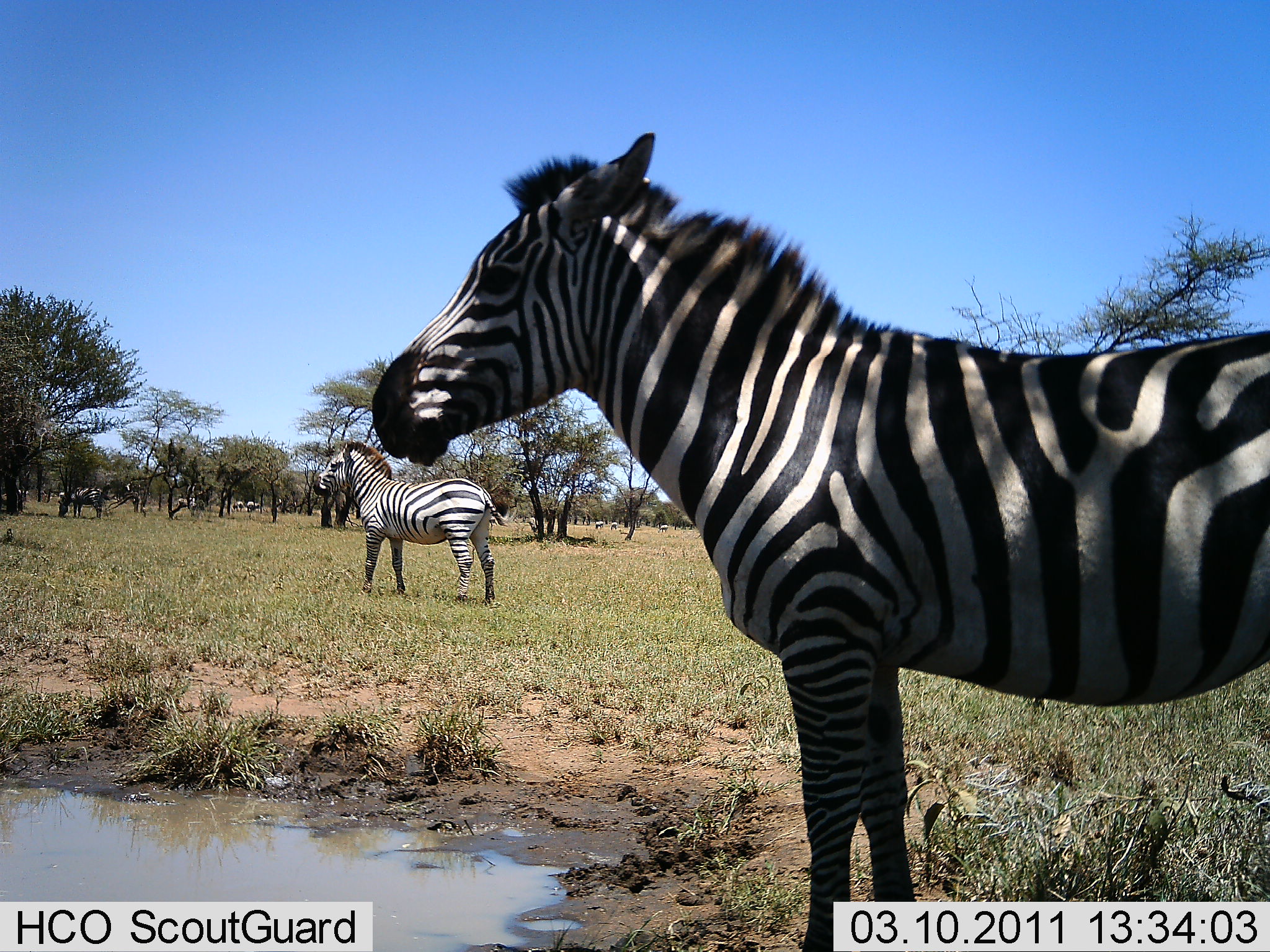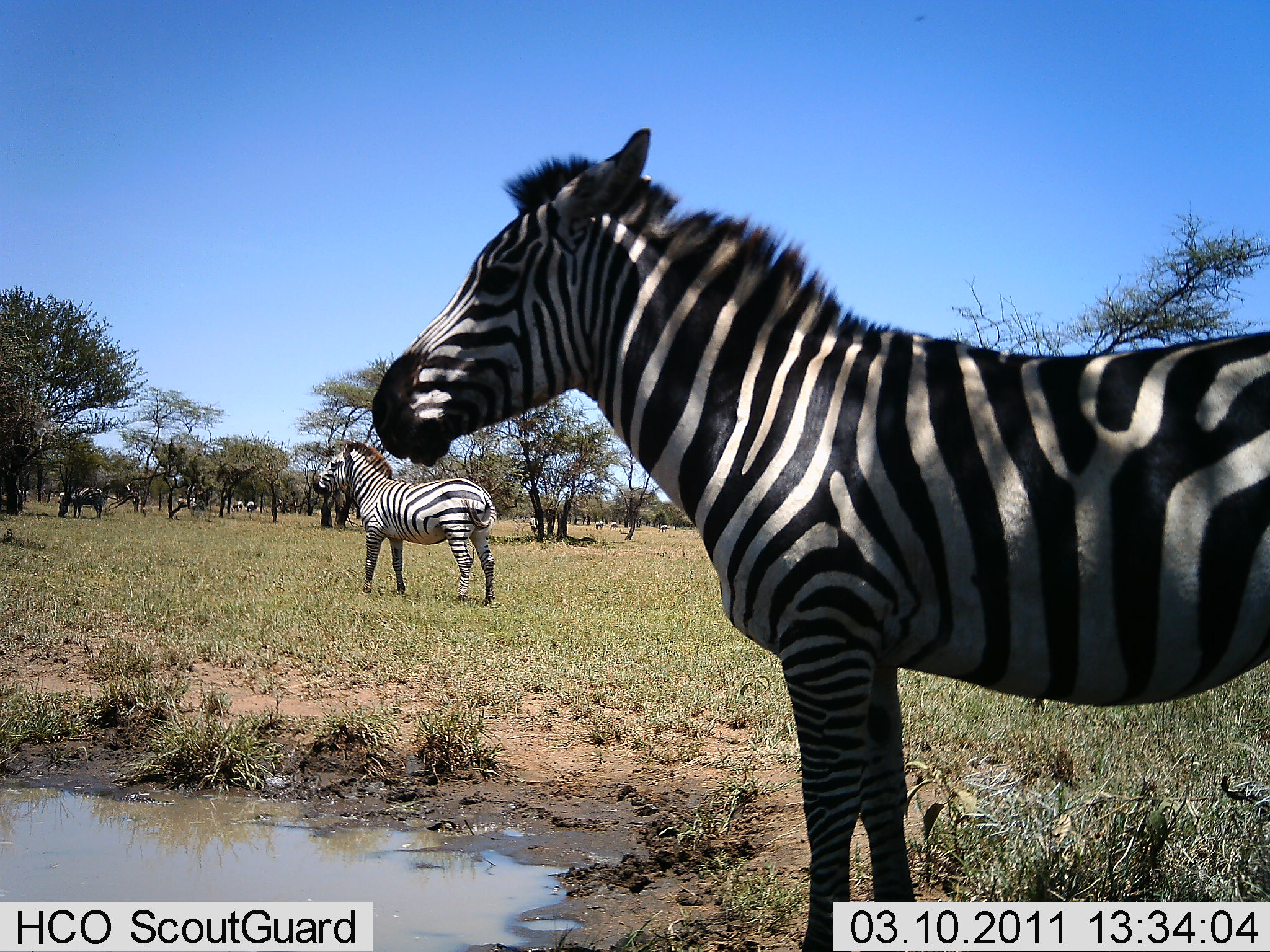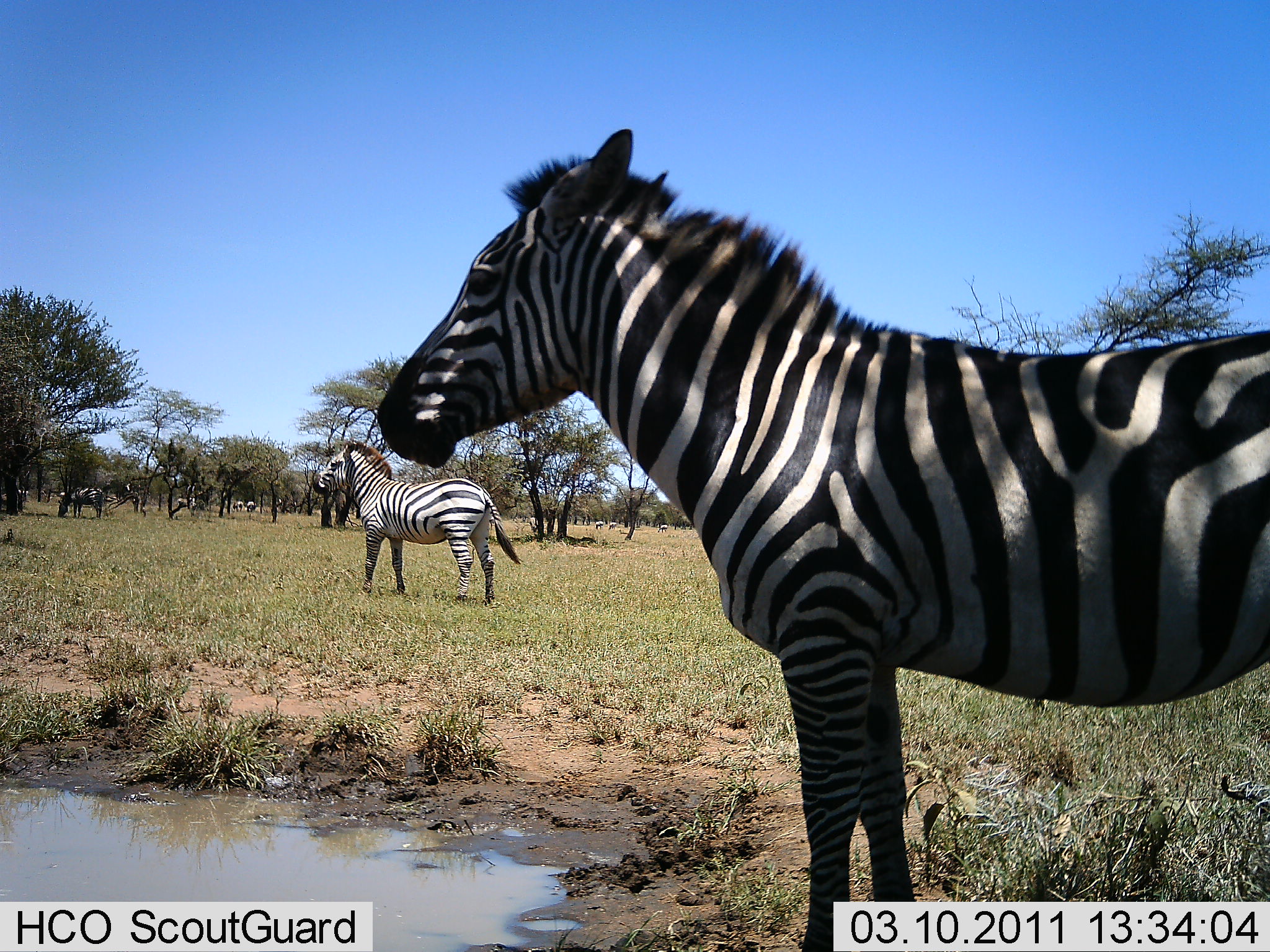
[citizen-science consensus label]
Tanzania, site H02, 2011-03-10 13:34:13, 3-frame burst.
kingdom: Animalia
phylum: Chordata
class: Mammalia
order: Perissodactyla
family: Equidae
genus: Equus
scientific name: Equus quagga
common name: plains zebra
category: zebra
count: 3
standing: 100%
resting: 0%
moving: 0%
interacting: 0%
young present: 0%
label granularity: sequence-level